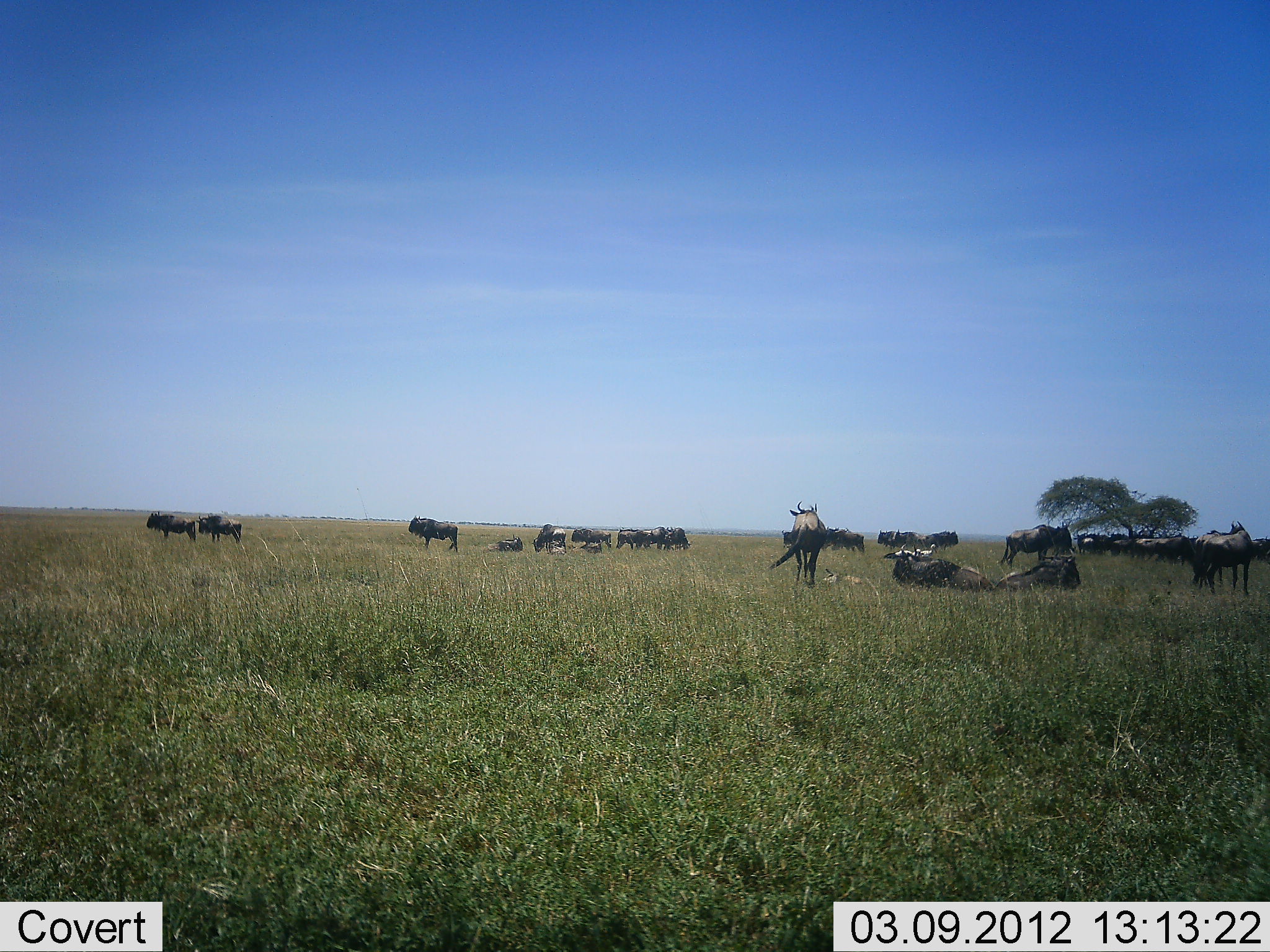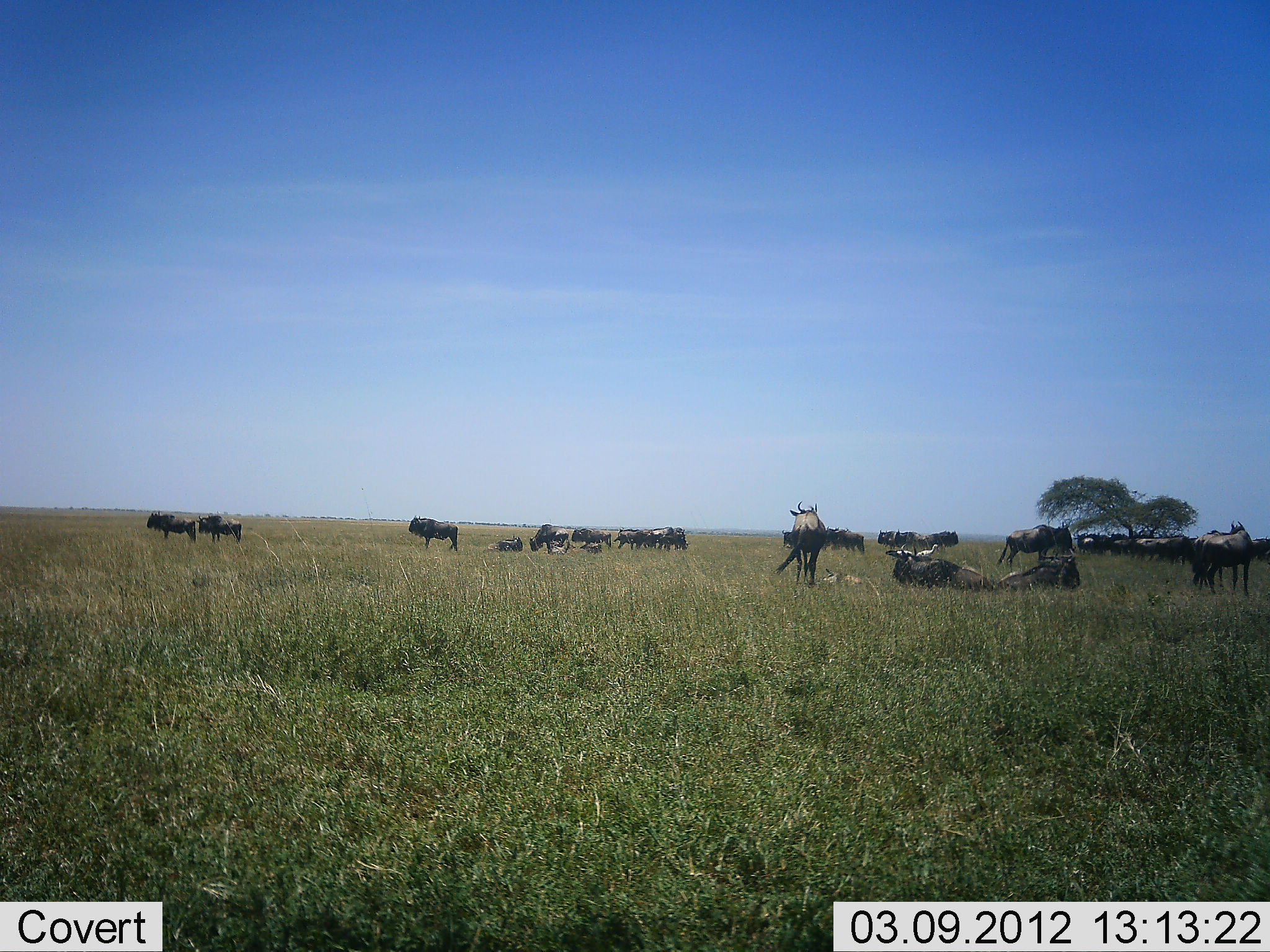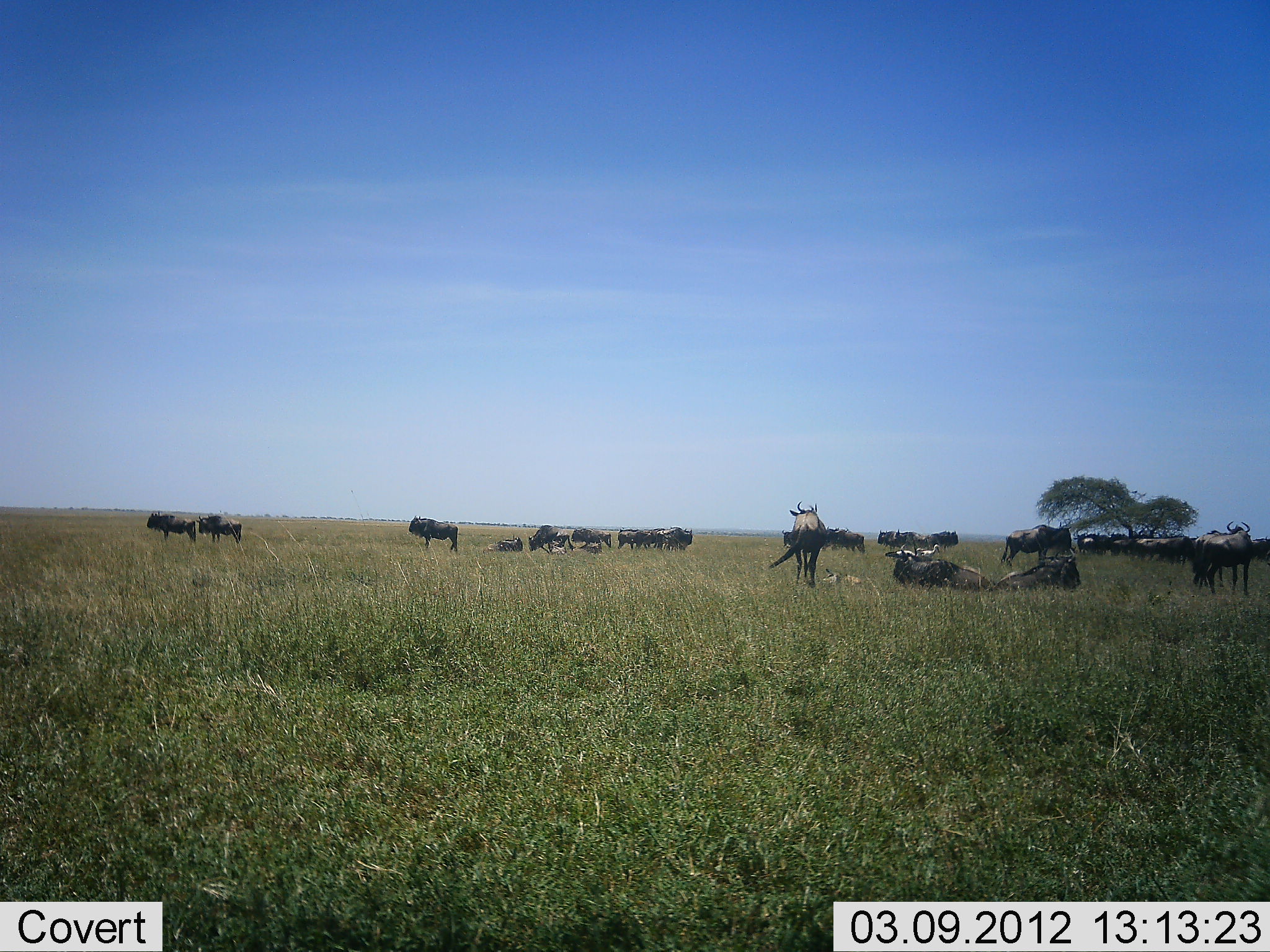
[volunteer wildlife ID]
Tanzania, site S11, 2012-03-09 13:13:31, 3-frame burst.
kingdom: Animalia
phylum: Chordata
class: Mammalia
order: Artiodactyla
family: Bovidae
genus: Connochaetes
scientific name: Connochaetes taurinus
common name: blue wildebeest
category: wildebeest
Wildebeest (blue wildebeest) (Connochaetes taurinus), count 11-50. Behavior (volunteer vote fractions): standing 93%, resting 87%, moving 13%, interacting 7%. Young present (vote fraction): 13%. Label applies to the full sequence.